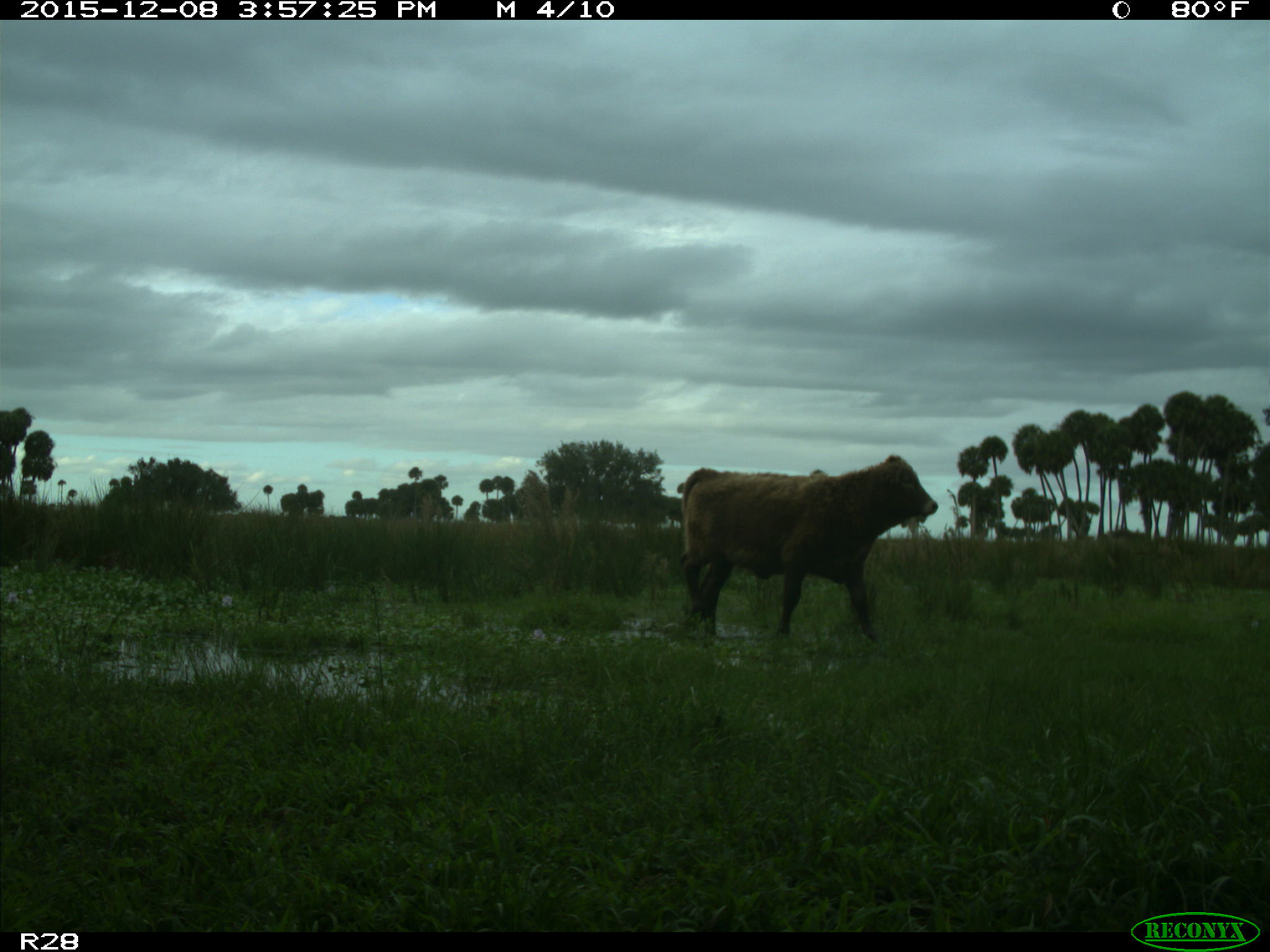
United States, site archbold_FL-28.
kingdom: Animalia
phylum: Chordata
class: Mammalia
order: Artiodactyla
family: Bovidae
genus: Bos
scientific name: Bos taurus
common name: domestic cow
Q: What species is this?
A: Bos taurus (domestic cow).